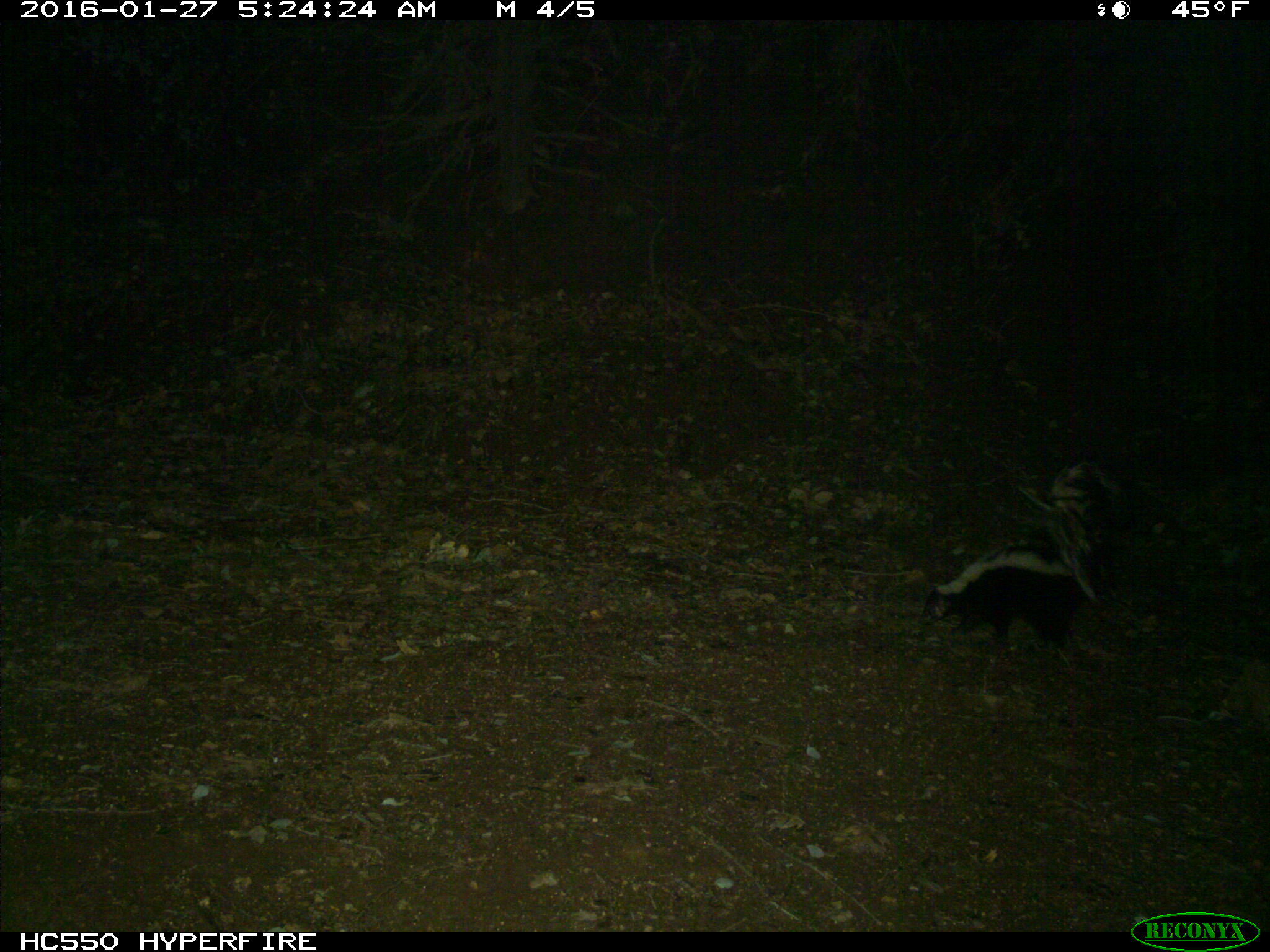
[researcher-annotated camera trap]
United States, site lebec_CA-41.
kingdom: Animalia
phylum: Chordata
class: Mammalia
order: Carnivora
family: Mephitidae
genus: Mephitis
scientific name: Mephitis mephitis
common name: striped skunk